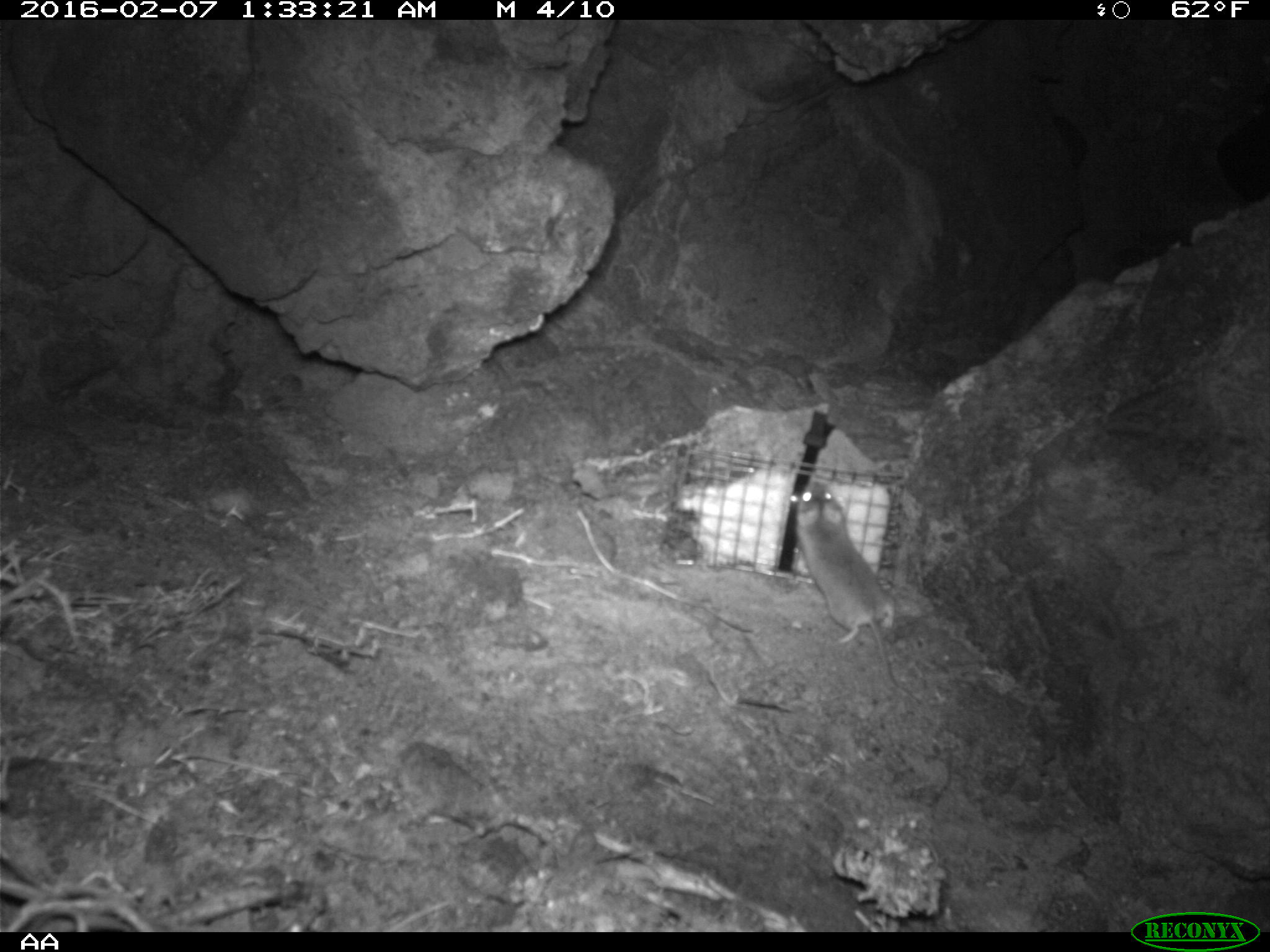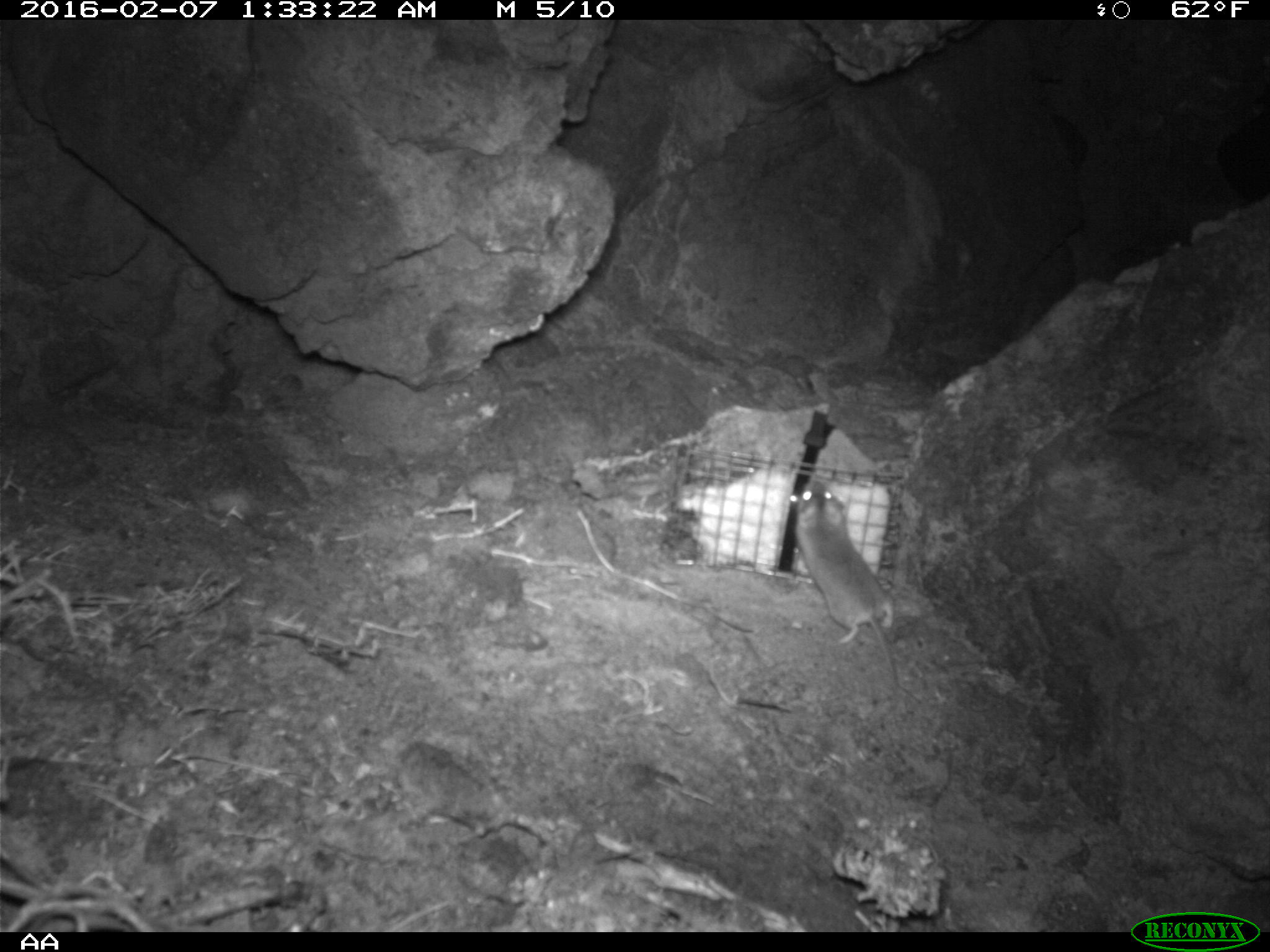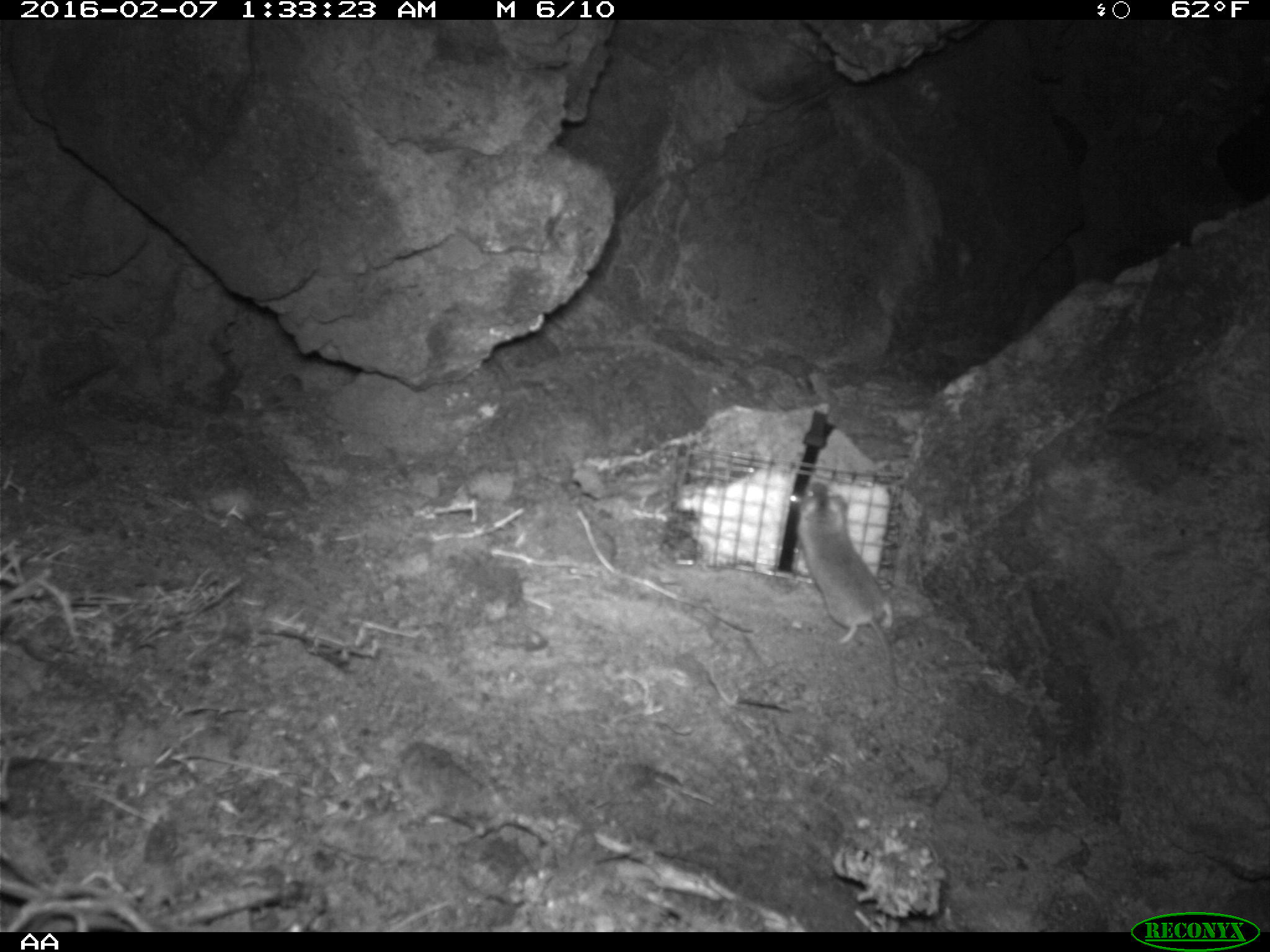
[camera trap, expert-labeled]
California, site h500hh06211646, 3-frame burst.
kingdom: Animalia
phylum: Chordata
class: Mammalia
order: Rodentia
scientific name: Rodentia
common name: rodent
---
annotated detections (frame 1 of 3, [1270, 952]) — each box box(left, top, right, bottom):
rodent: box(795, 483, 922, 706)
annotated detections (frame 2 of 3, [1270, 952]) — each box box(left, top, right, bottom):
rodent: box(793, 480, 898, 697)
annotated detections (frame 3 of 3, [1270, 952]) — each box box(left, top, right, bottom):
rodent: box(787, 480, 897, 706)